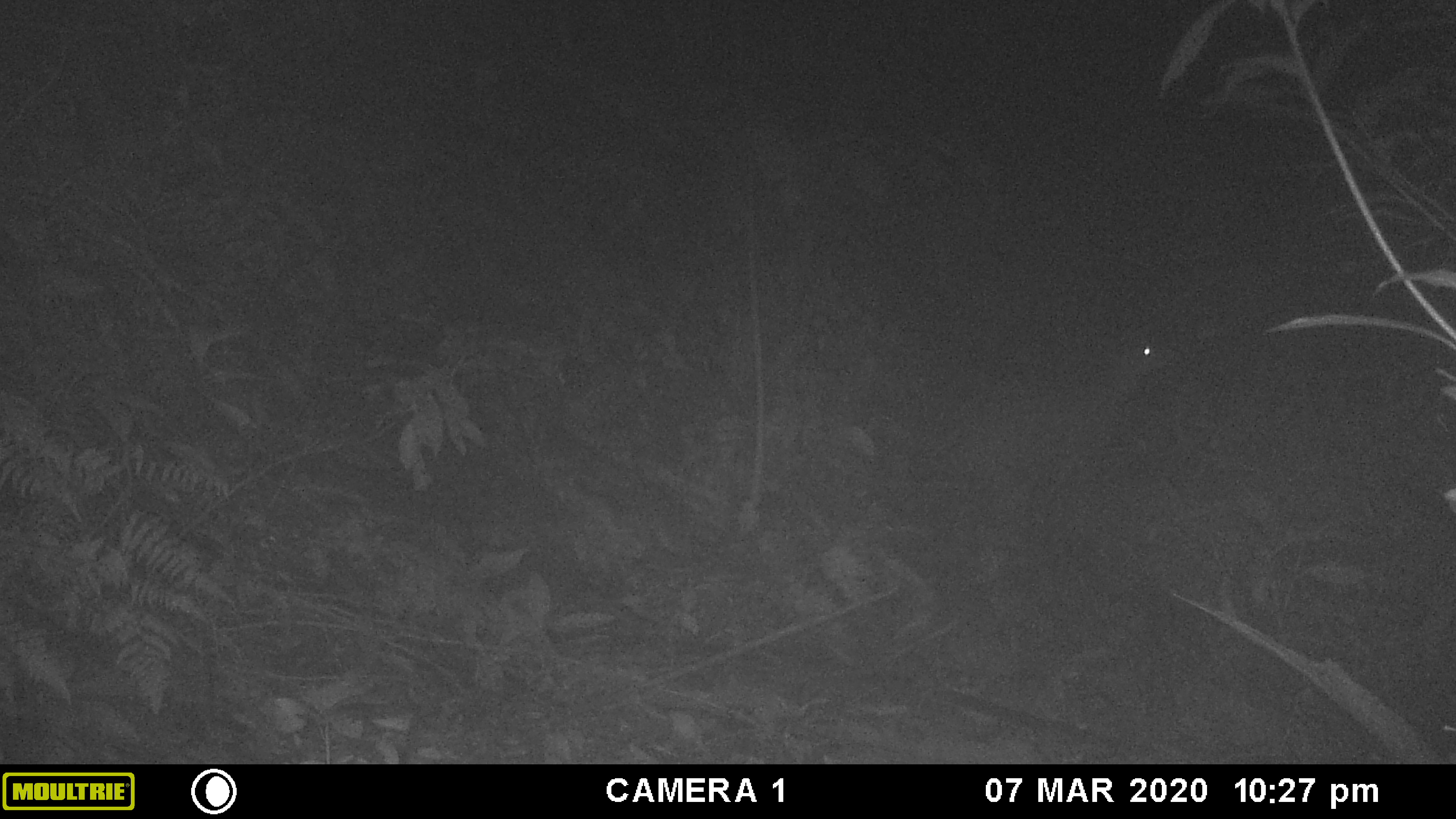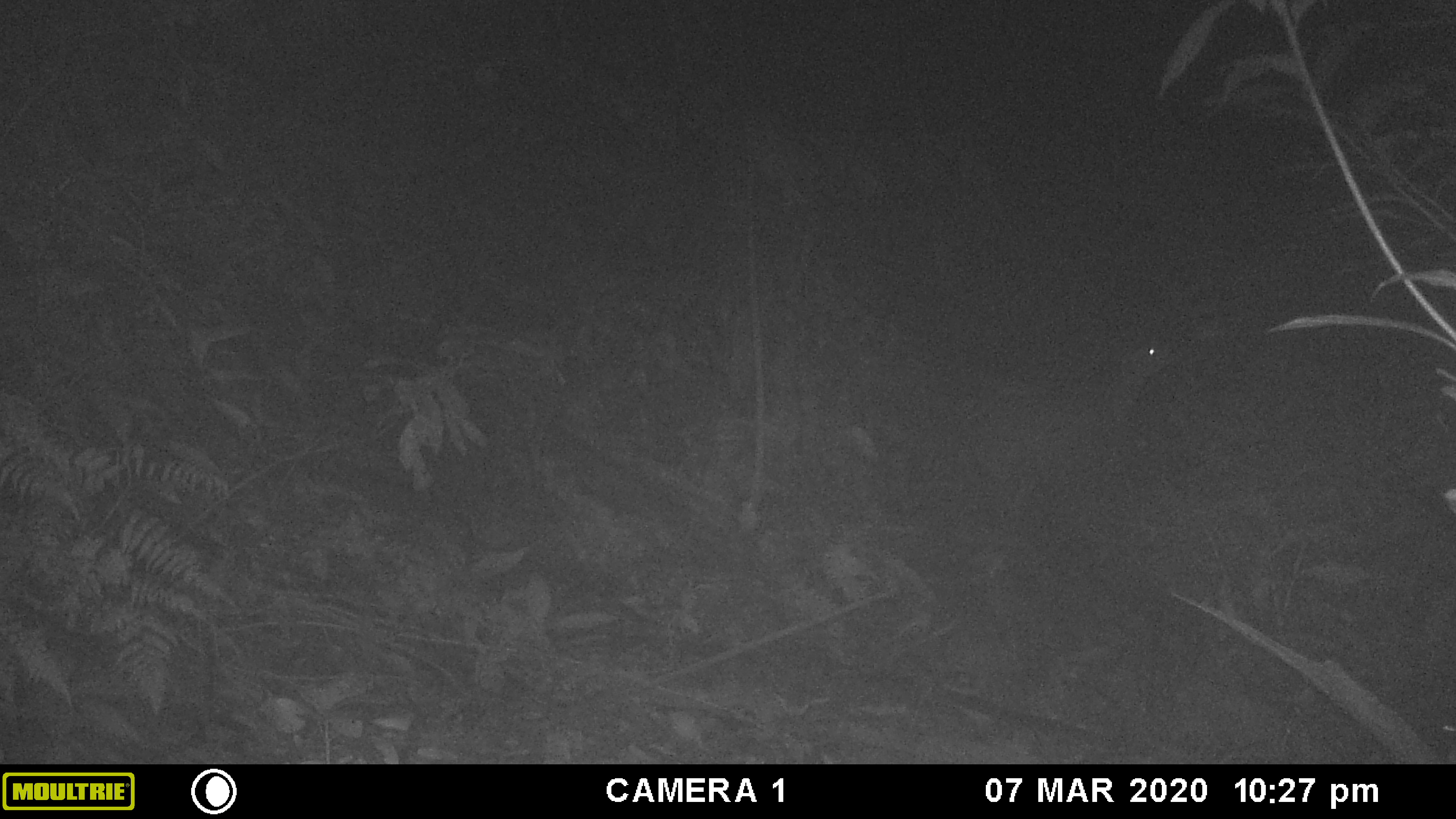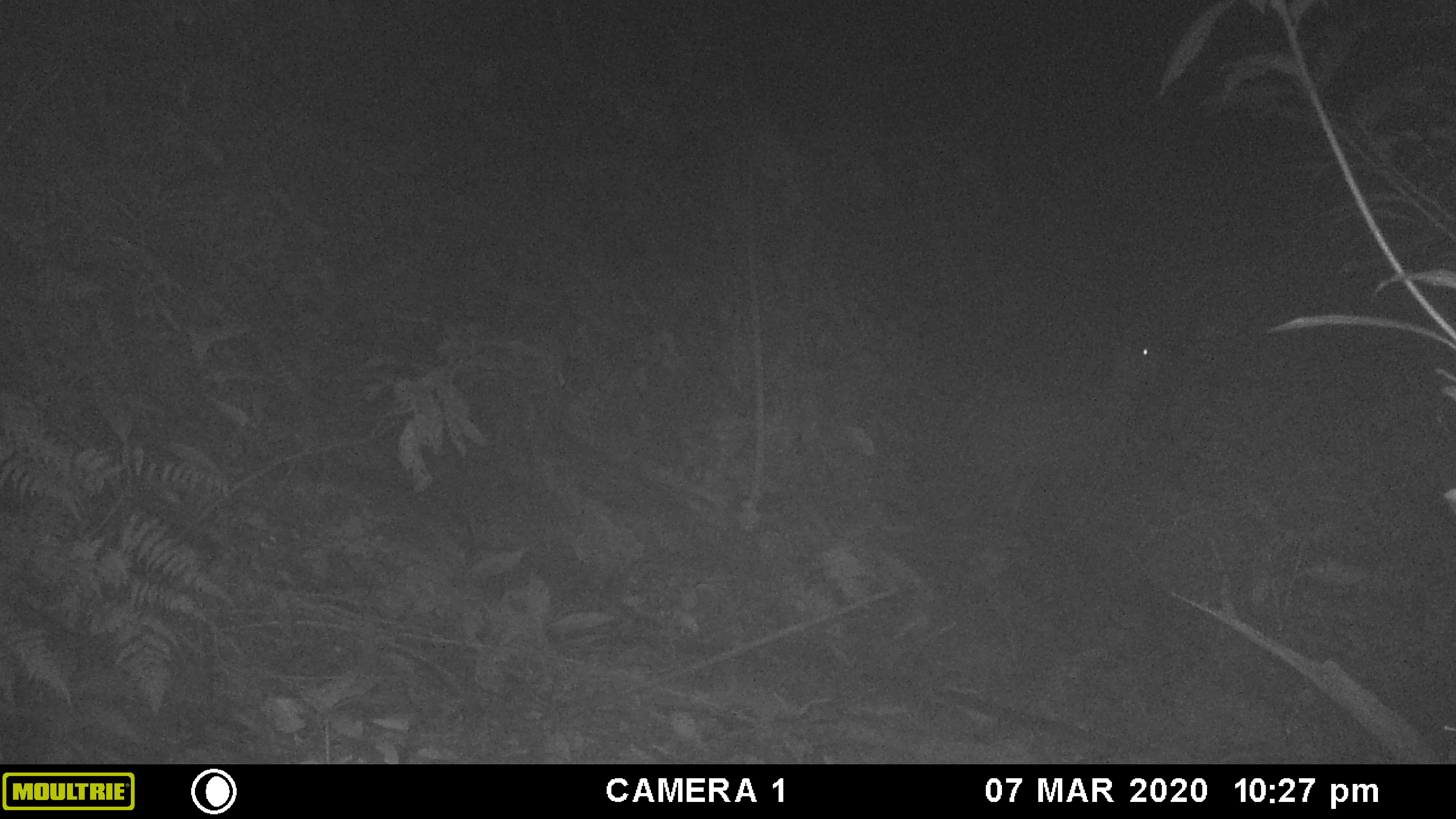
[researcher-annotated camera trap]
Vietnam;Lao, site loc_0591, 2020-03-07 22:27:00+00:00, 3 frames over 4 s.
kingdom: Animalia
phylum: Chordata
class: Mammalia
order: Artiodactyla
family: Cervidae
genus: Muntiacus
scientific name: Muntiacus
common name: muntjacs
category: unidentified muntjac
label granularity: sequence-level